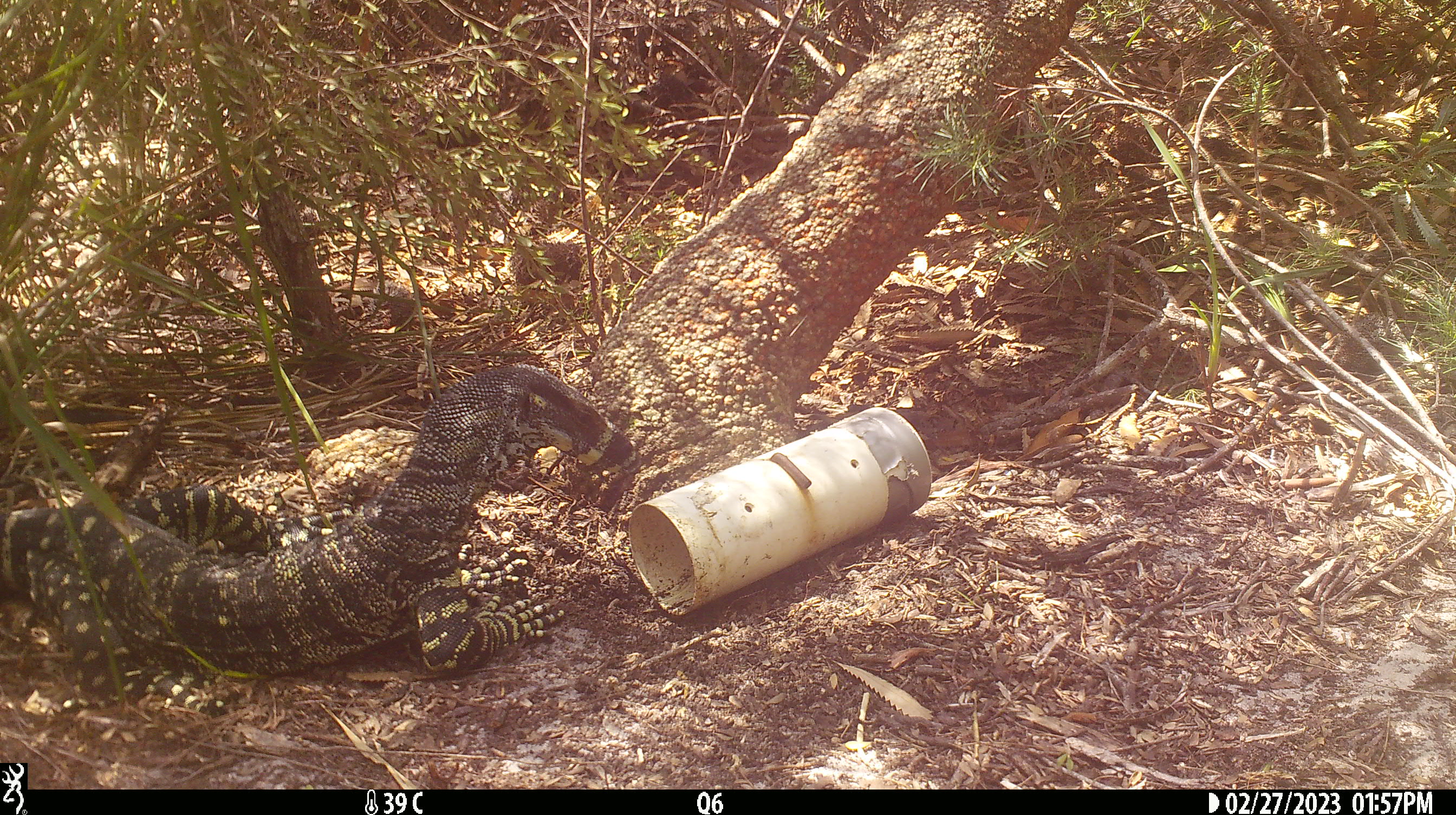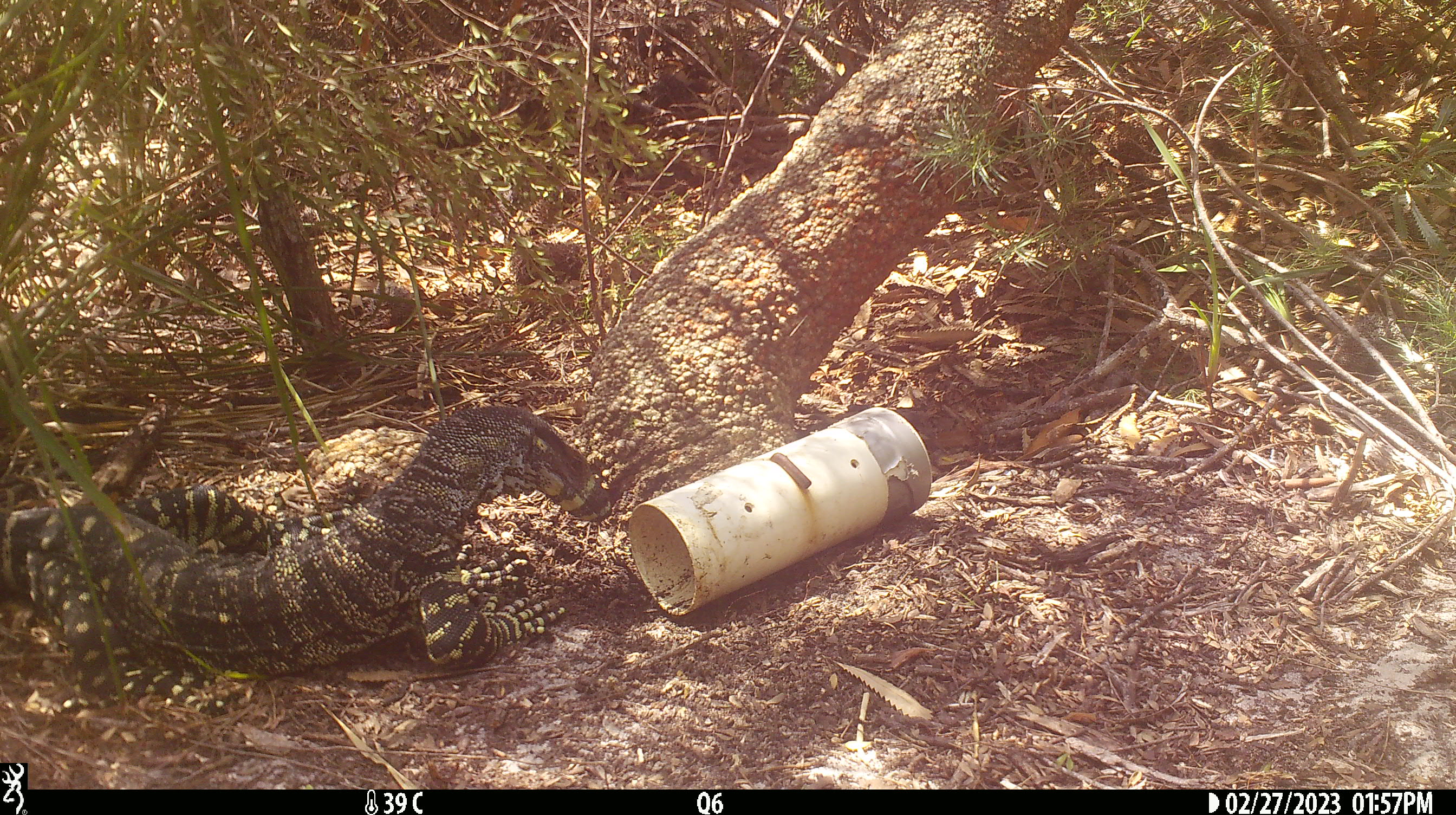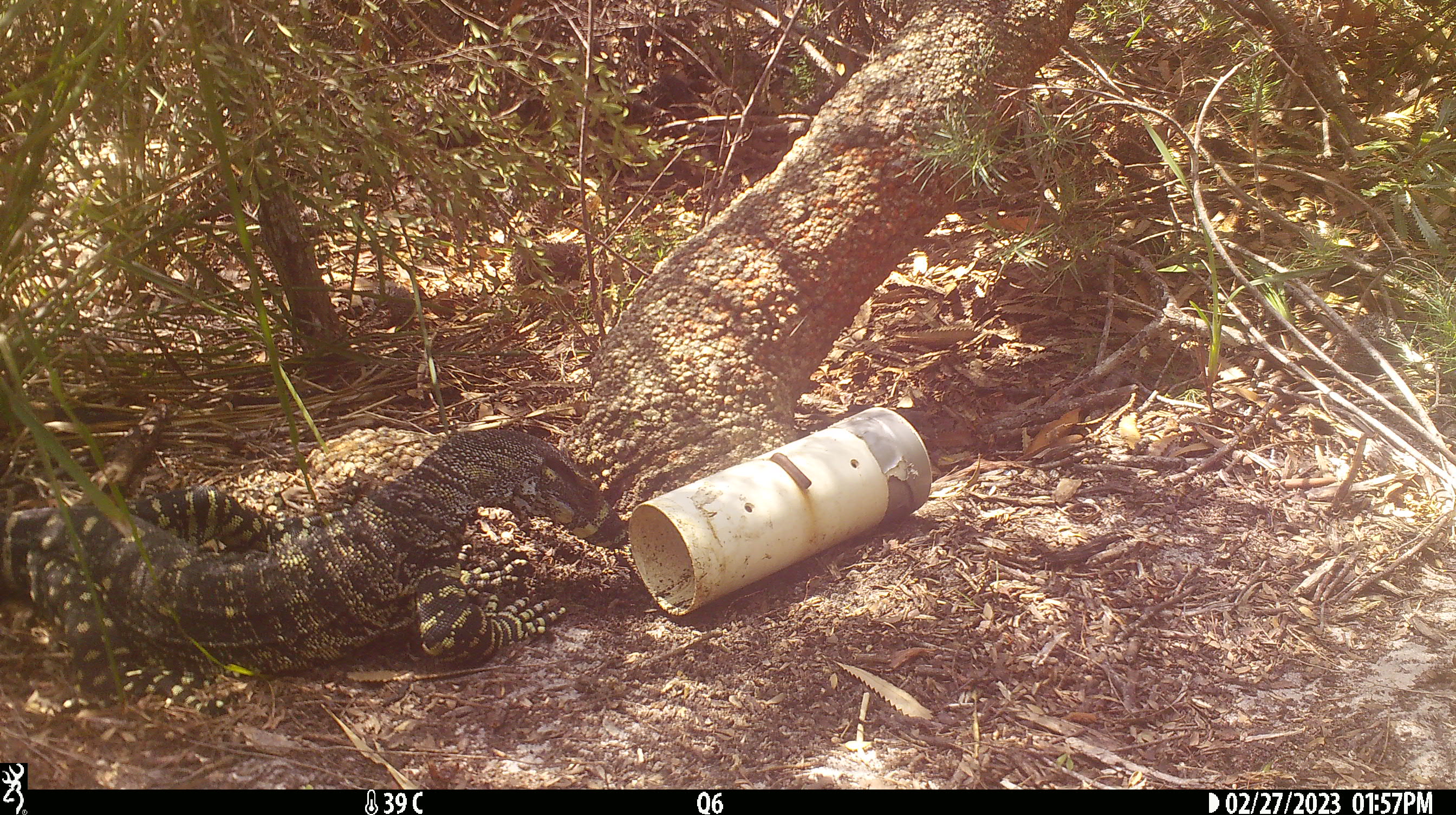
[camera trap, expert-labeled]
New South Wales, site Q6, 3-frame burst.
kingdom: Animalia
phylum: Chordata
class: Reptilia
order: Squamata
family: Varanidae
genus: Varanus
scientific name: Varanus varius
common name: lace monitor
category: goanna